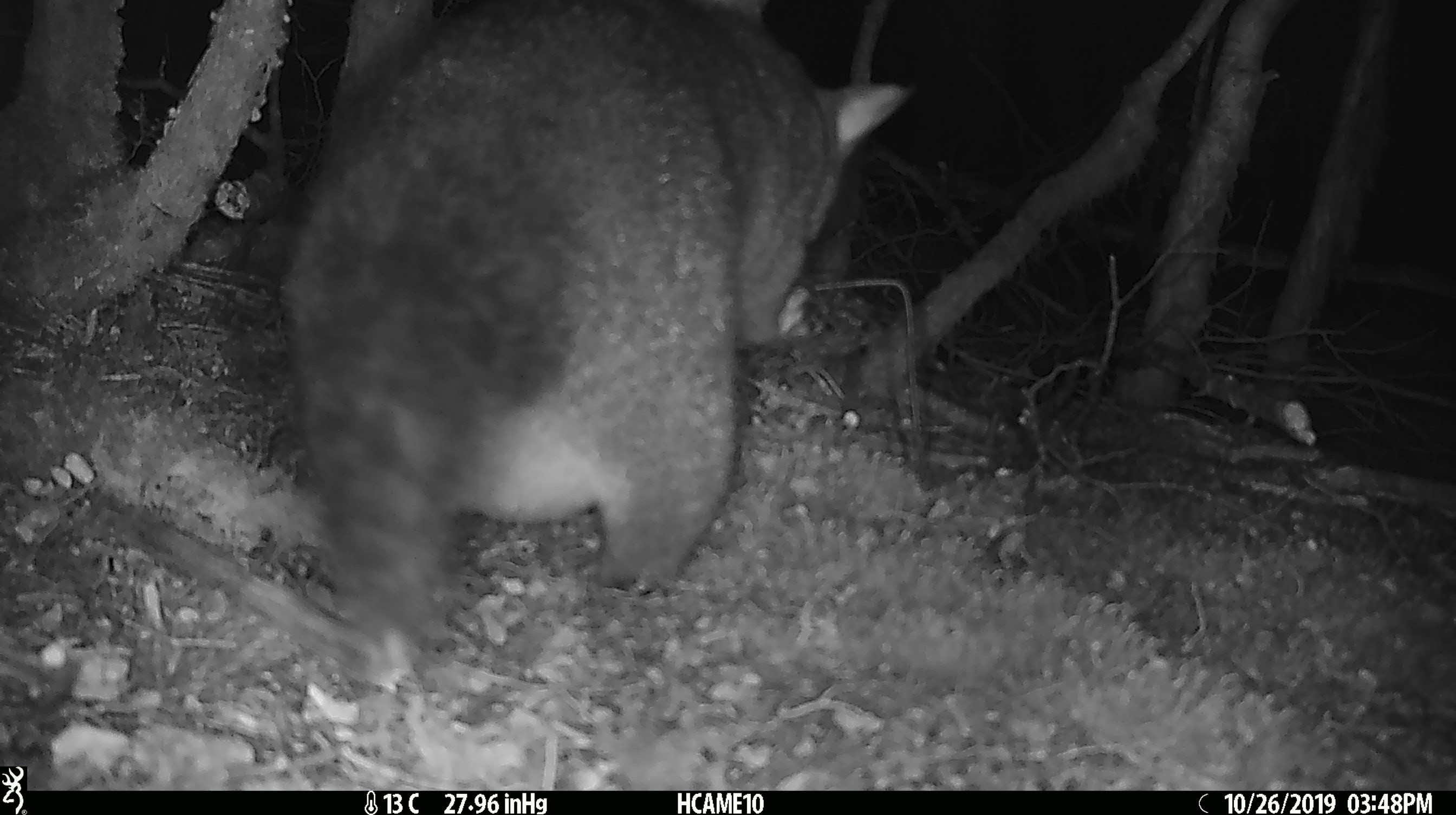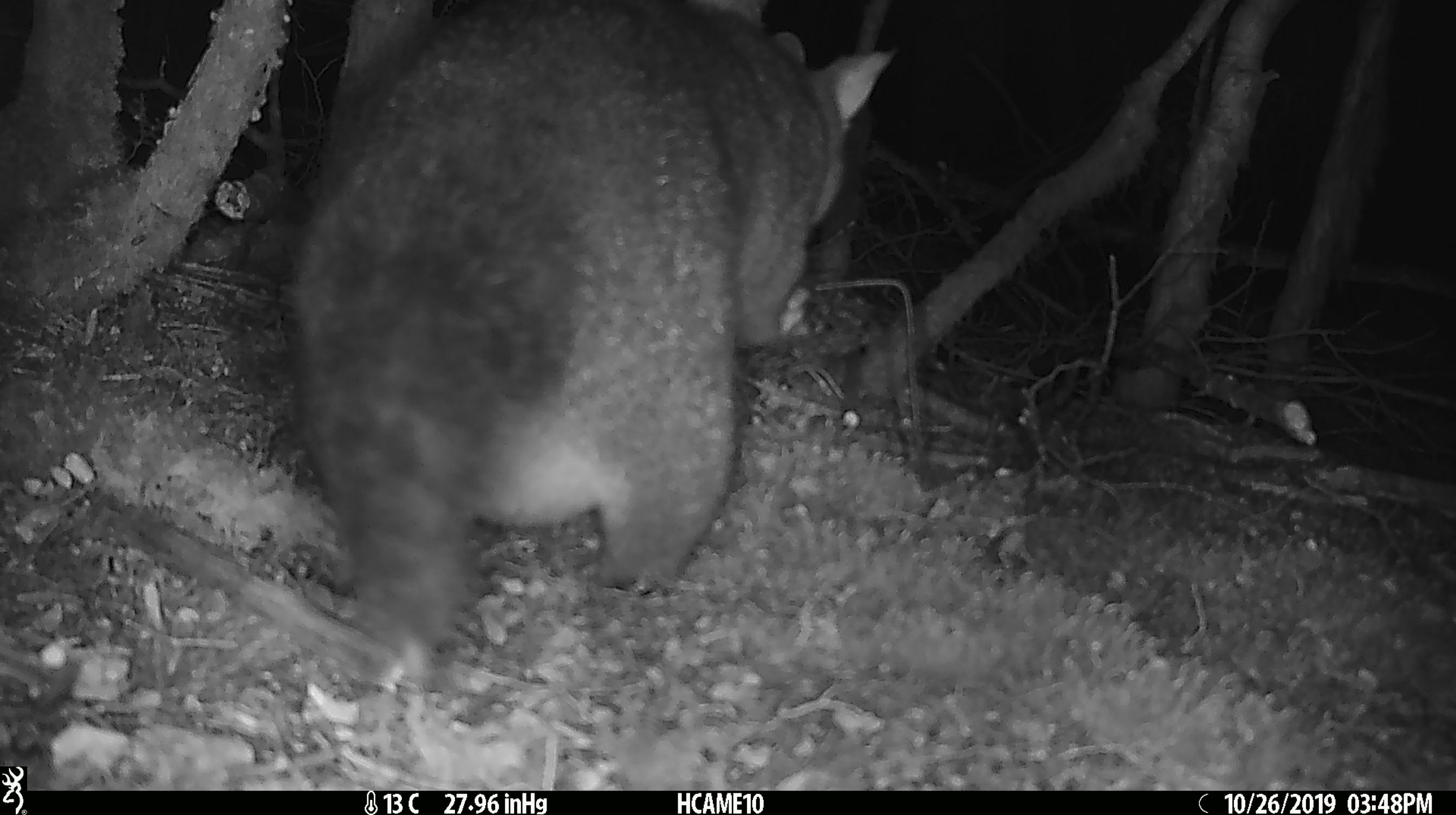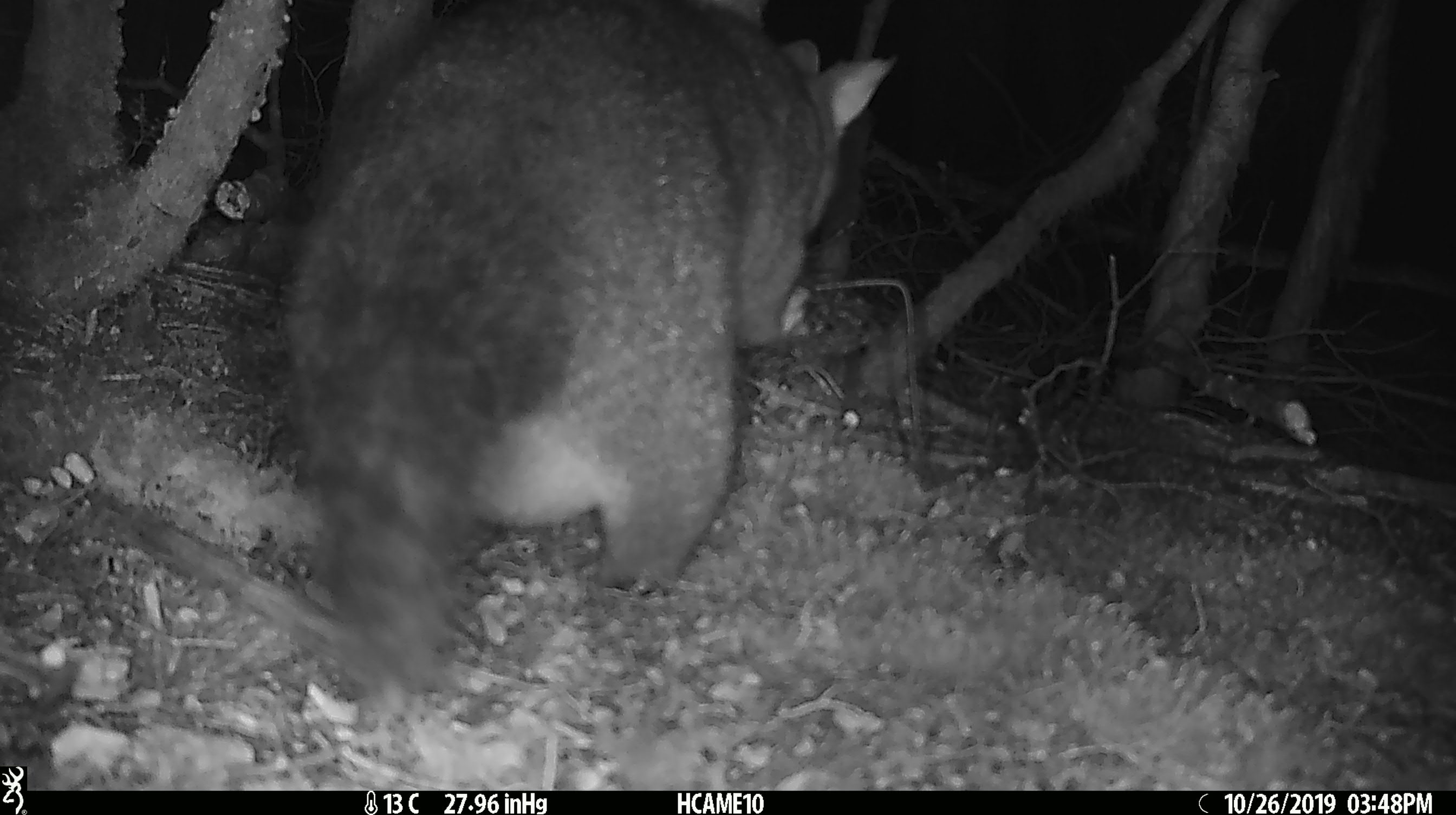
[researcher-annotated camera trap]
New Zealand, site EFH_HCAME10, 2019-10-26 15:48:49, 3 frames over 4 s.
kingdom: Animalia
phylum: Chordata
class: Mammalia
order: Diprotodontia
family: Phalangeridae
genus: Trichosurus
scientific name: Trichosurus vulpecula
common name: common brushtail possum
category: possum